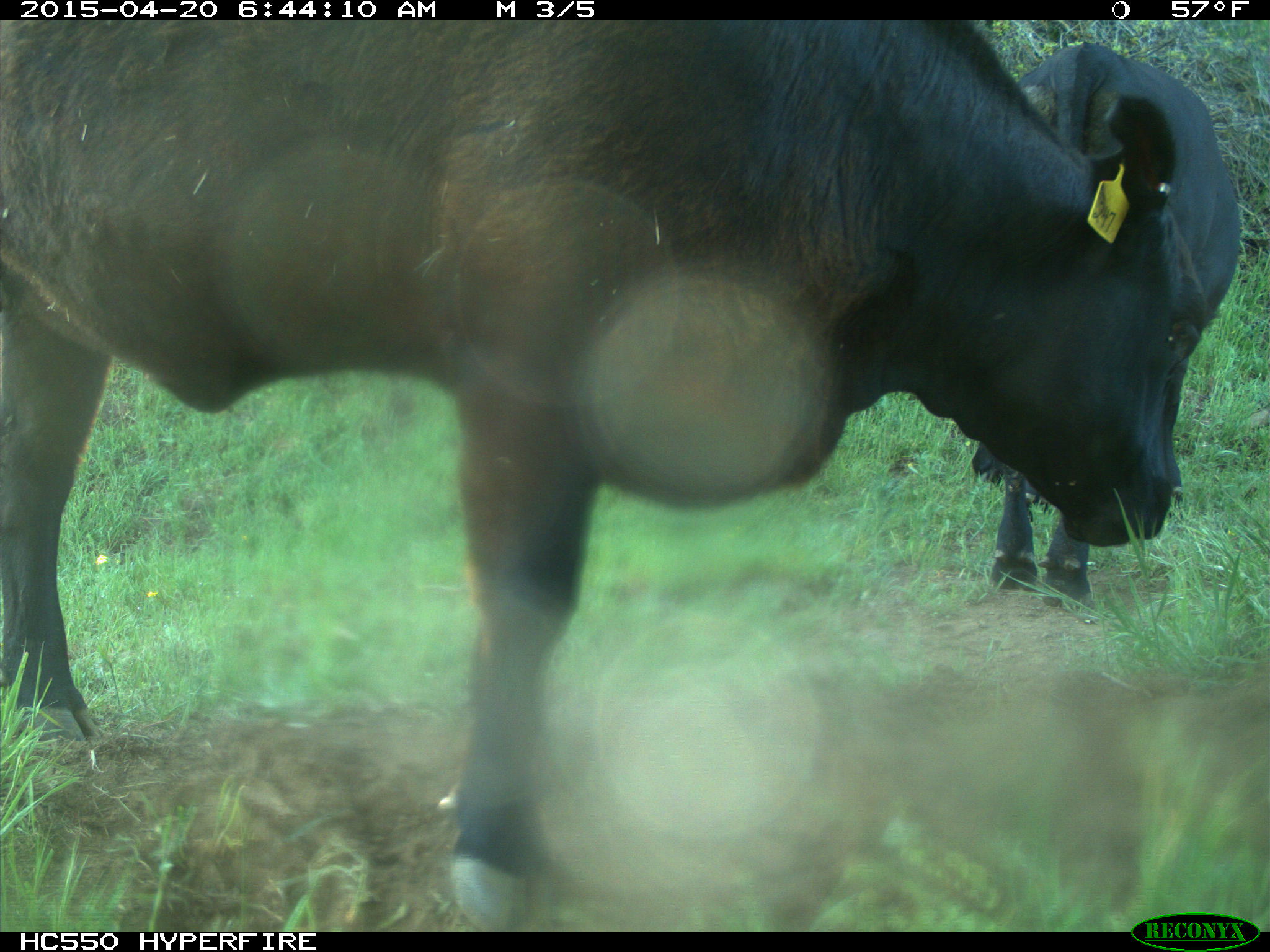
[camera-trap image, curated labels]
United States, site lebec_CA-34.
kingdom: Animalia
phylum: Chordata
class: Mammalia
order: Artiodactyla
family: Bovidae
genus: Bos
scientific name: Bos taurus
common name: domestic cow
Bos taurus (domestic cow).